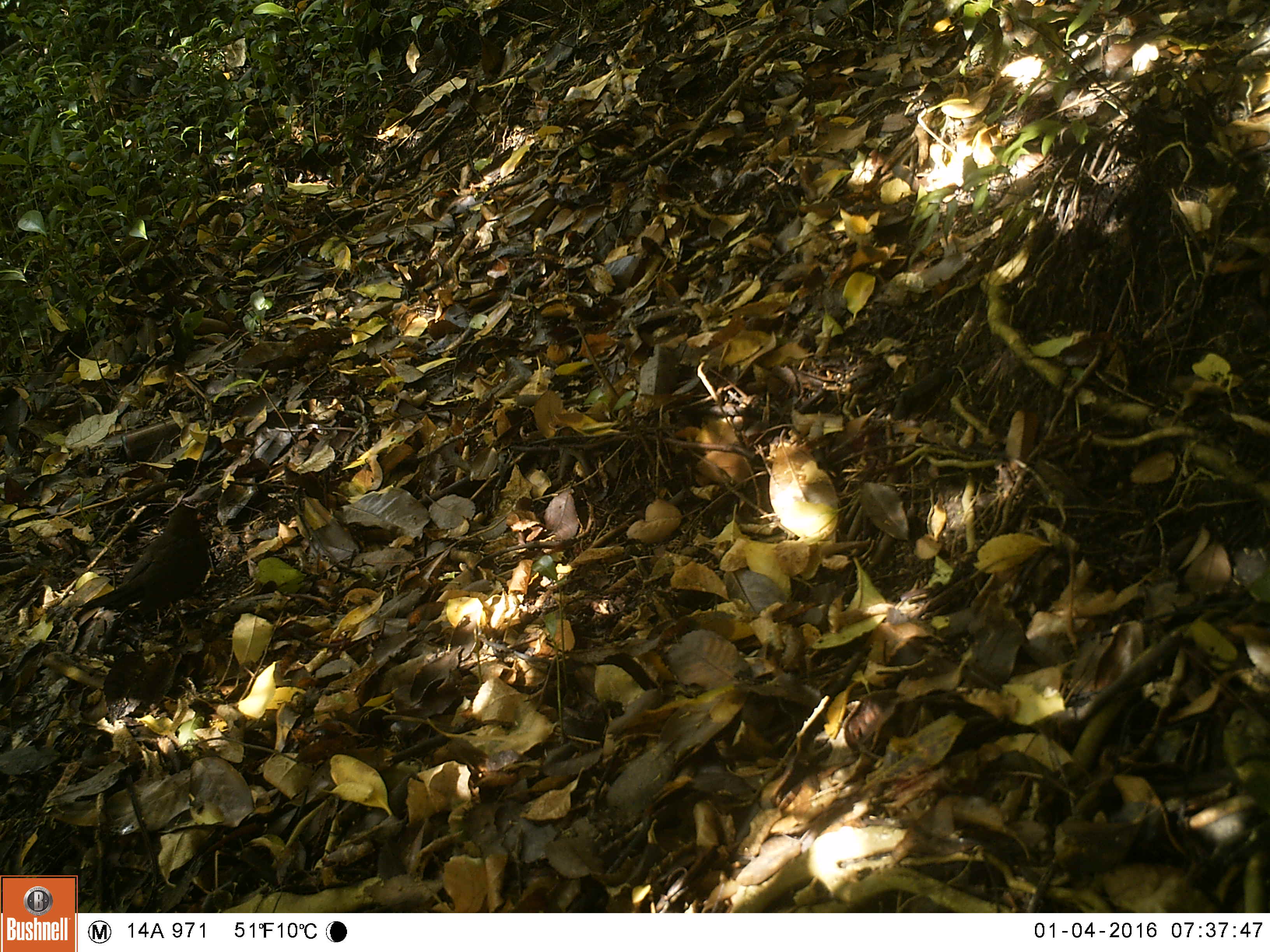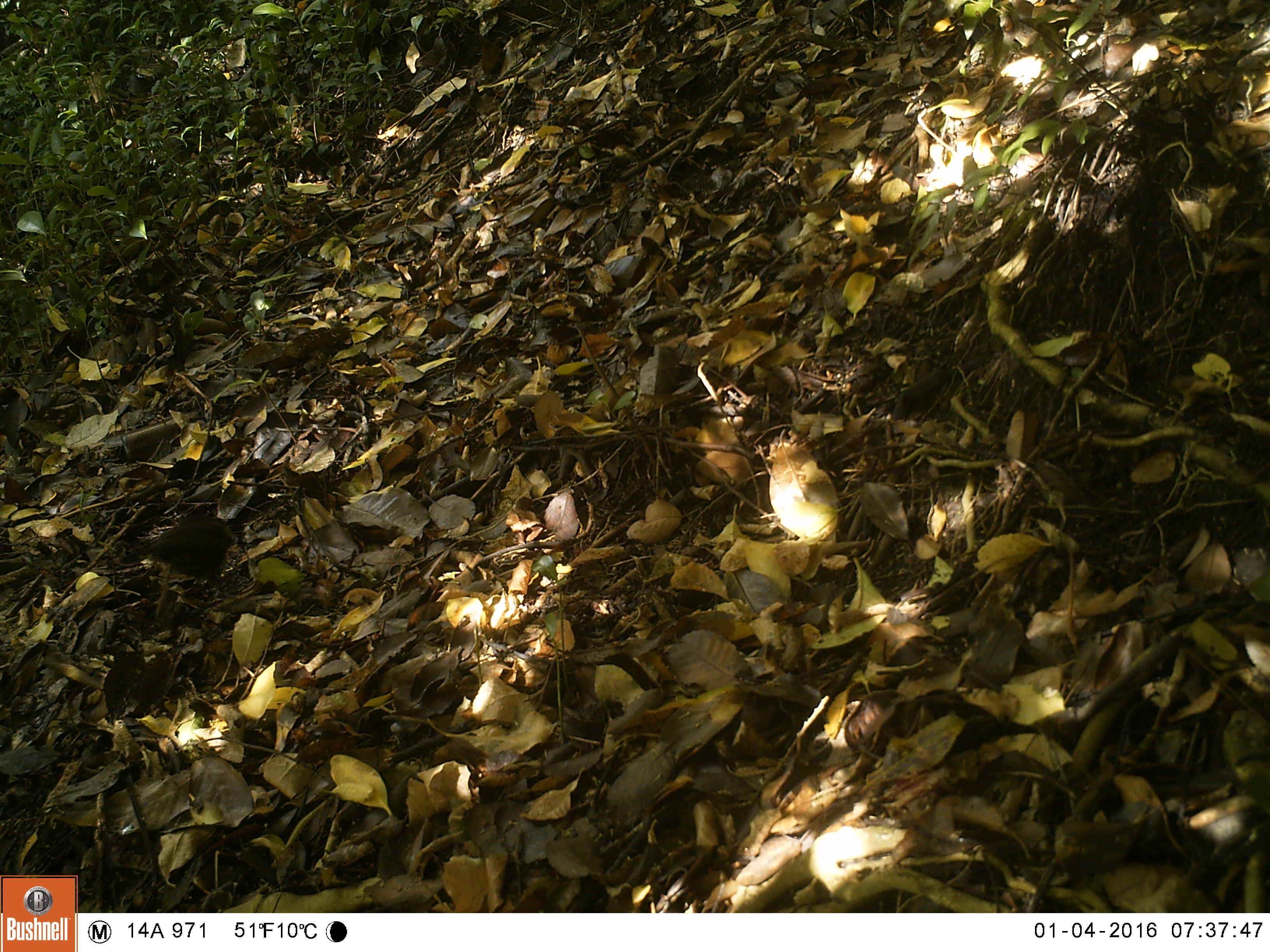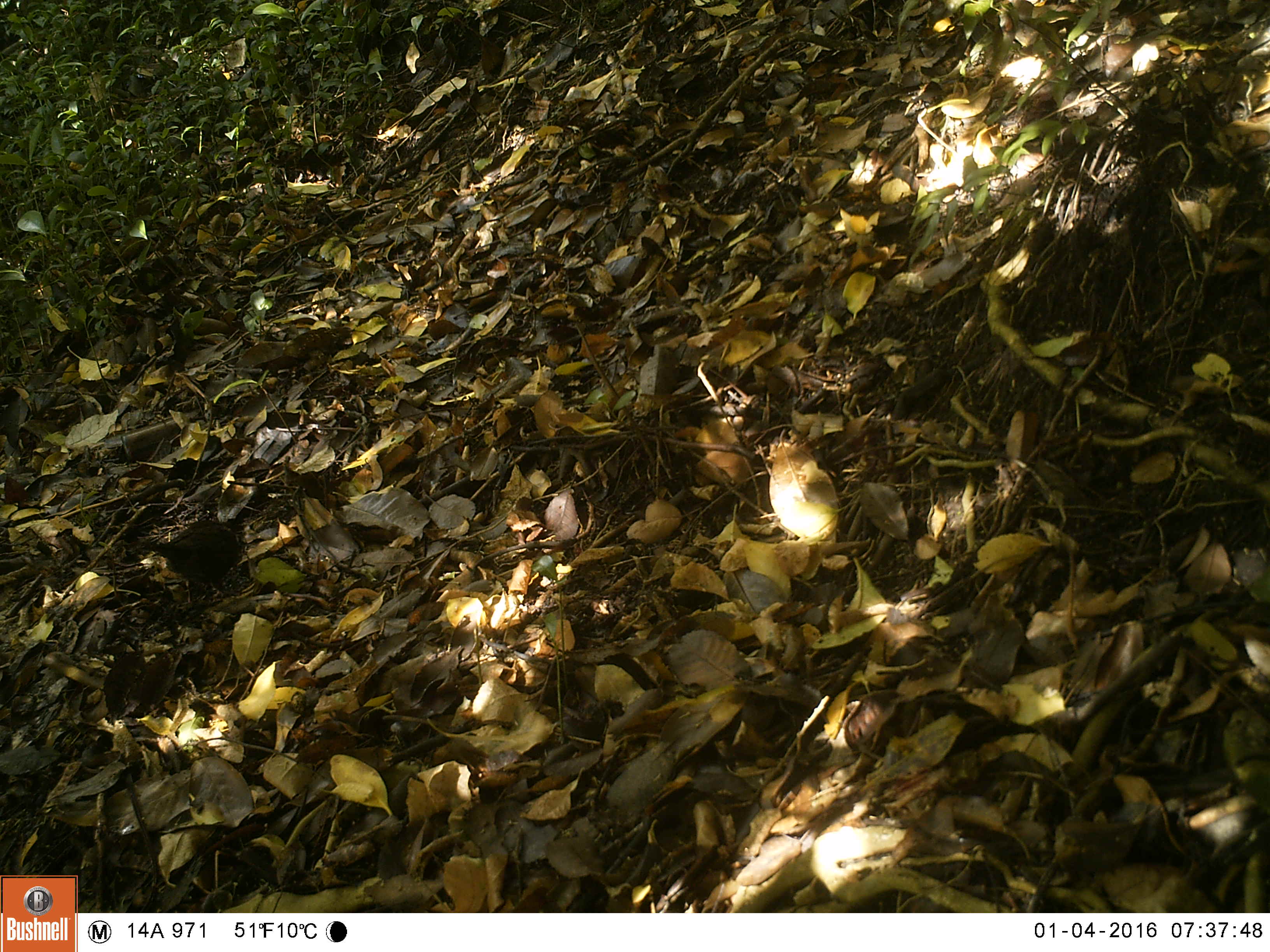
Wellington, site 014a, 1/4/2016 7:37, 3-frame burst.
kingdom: Animalia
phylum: Chordata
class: Aves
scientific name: Aves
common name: bird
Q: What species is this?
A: Bird (Aves).